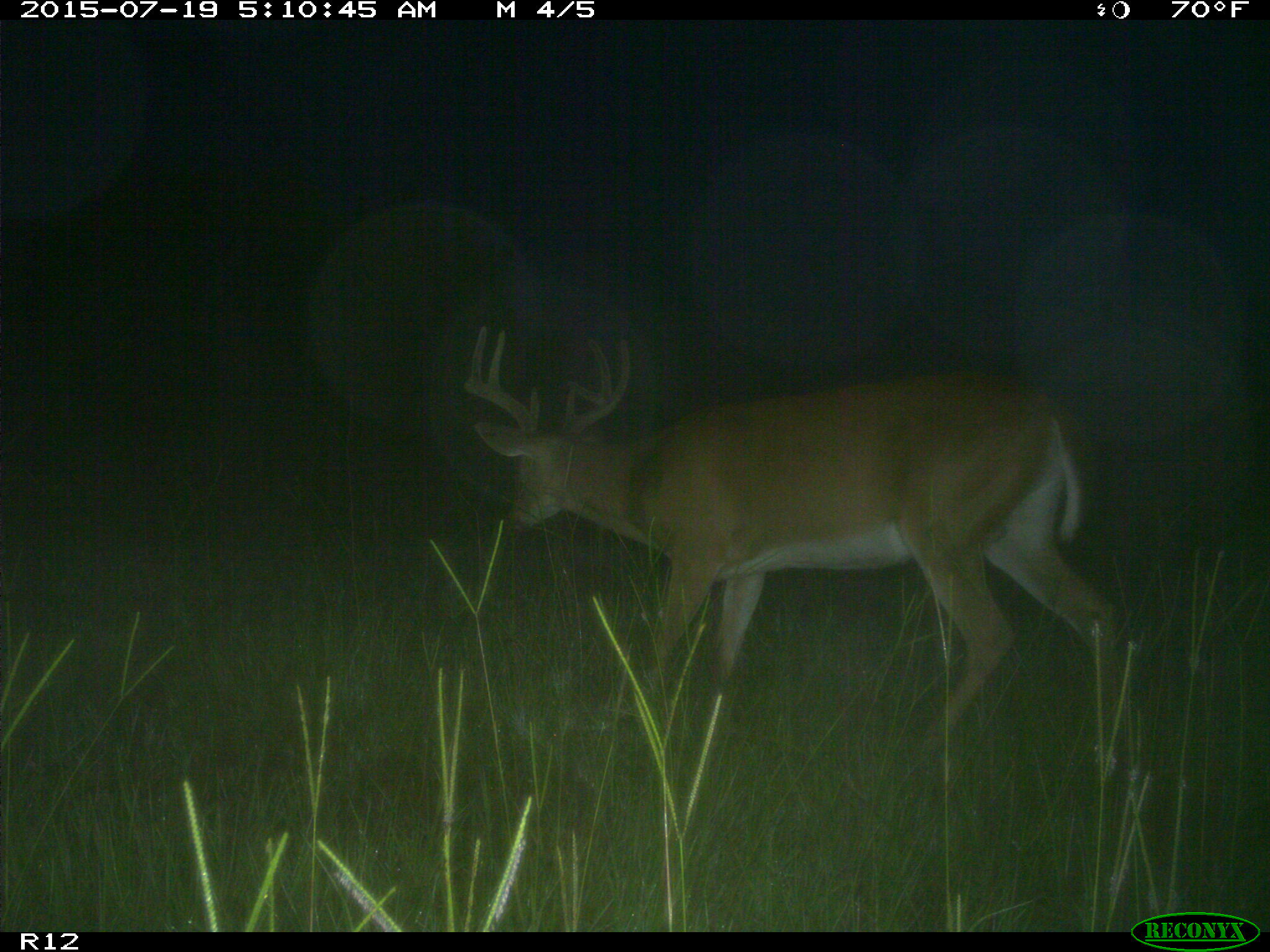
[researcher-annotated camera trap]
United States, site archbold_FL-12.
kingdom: Animalia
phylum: Chordata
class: Mammalia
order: Artiodactyla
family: Cervidae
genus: Odocoileus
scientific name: Odocoileus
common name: deer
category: unidentified deer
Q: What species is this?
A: Unidentified deer (deer) (Odocoileus).